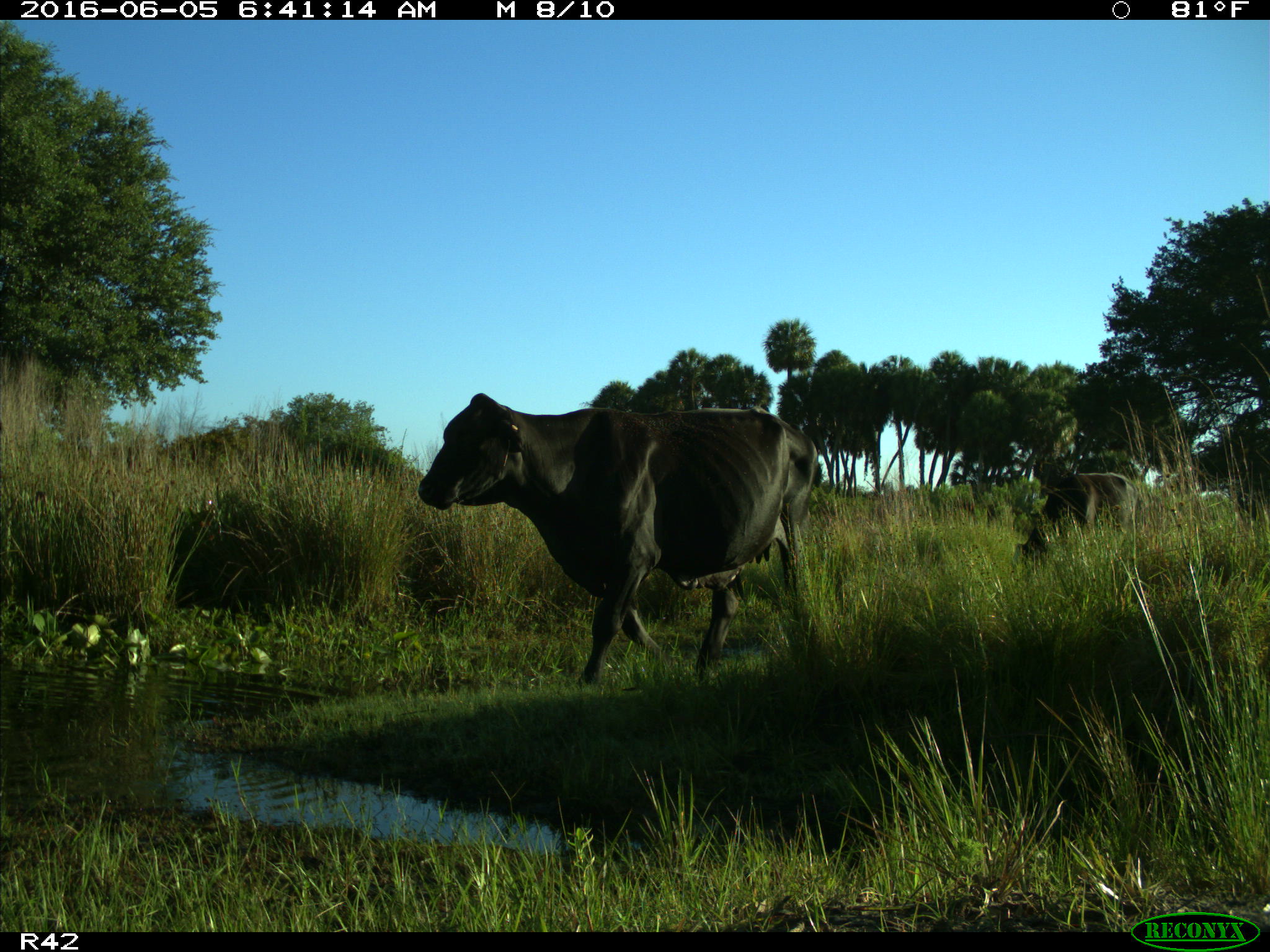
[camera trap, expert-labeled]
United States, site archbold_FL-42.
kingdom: Animalia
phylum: Chordata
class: Mammalia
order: Artiodactyla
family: Bovidae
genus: Bos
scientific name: Bos taurus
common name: domestic cow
Bos taurus (domestic cow).